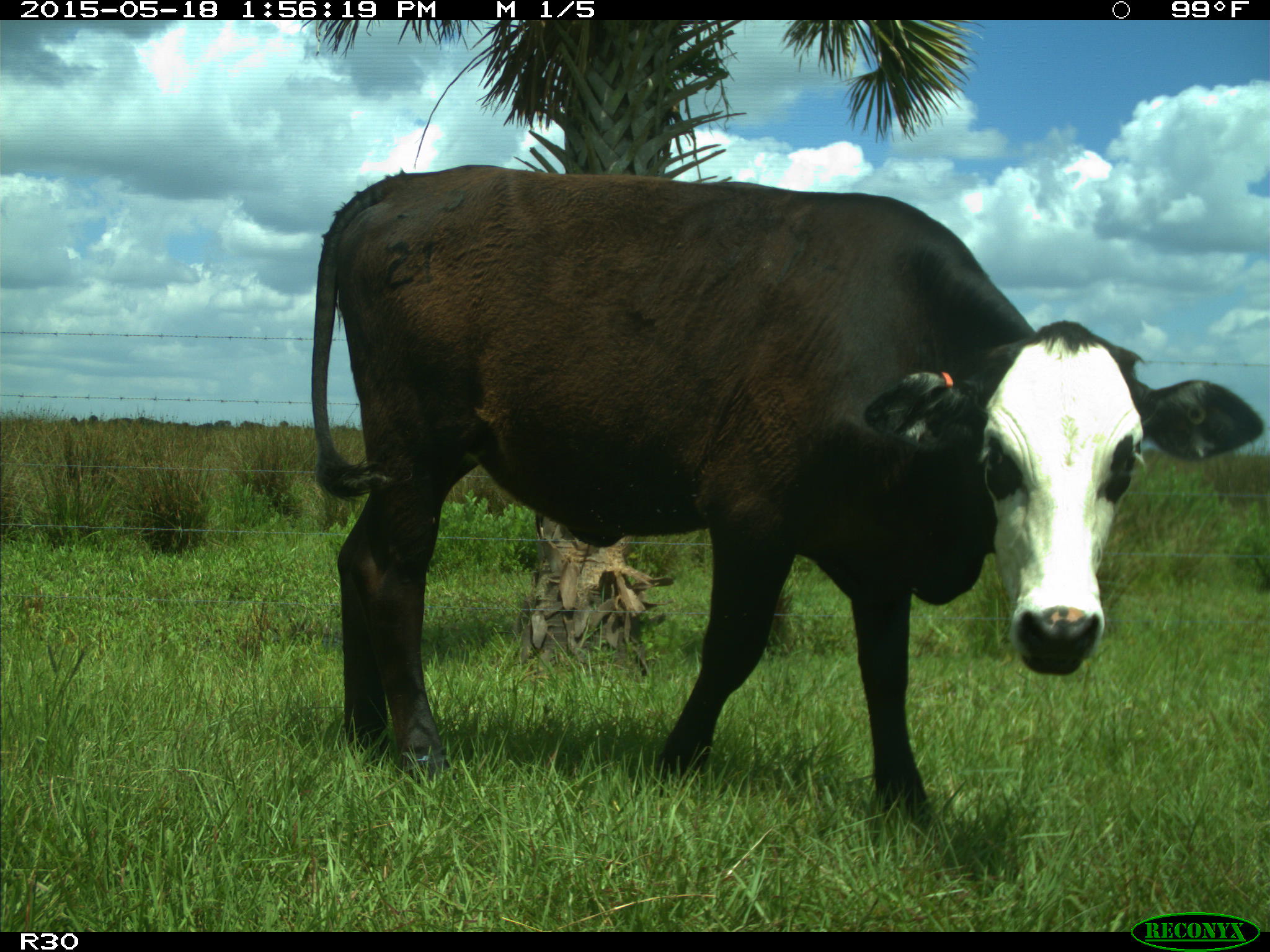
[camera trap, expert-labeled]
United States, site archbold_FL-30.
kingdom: Animalia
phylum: Chordata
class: Mammalia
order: Artiodactyla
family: Bovidae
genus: Bos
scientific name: Bos taurus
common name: domestic cow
Bos taurus (domestic cow).